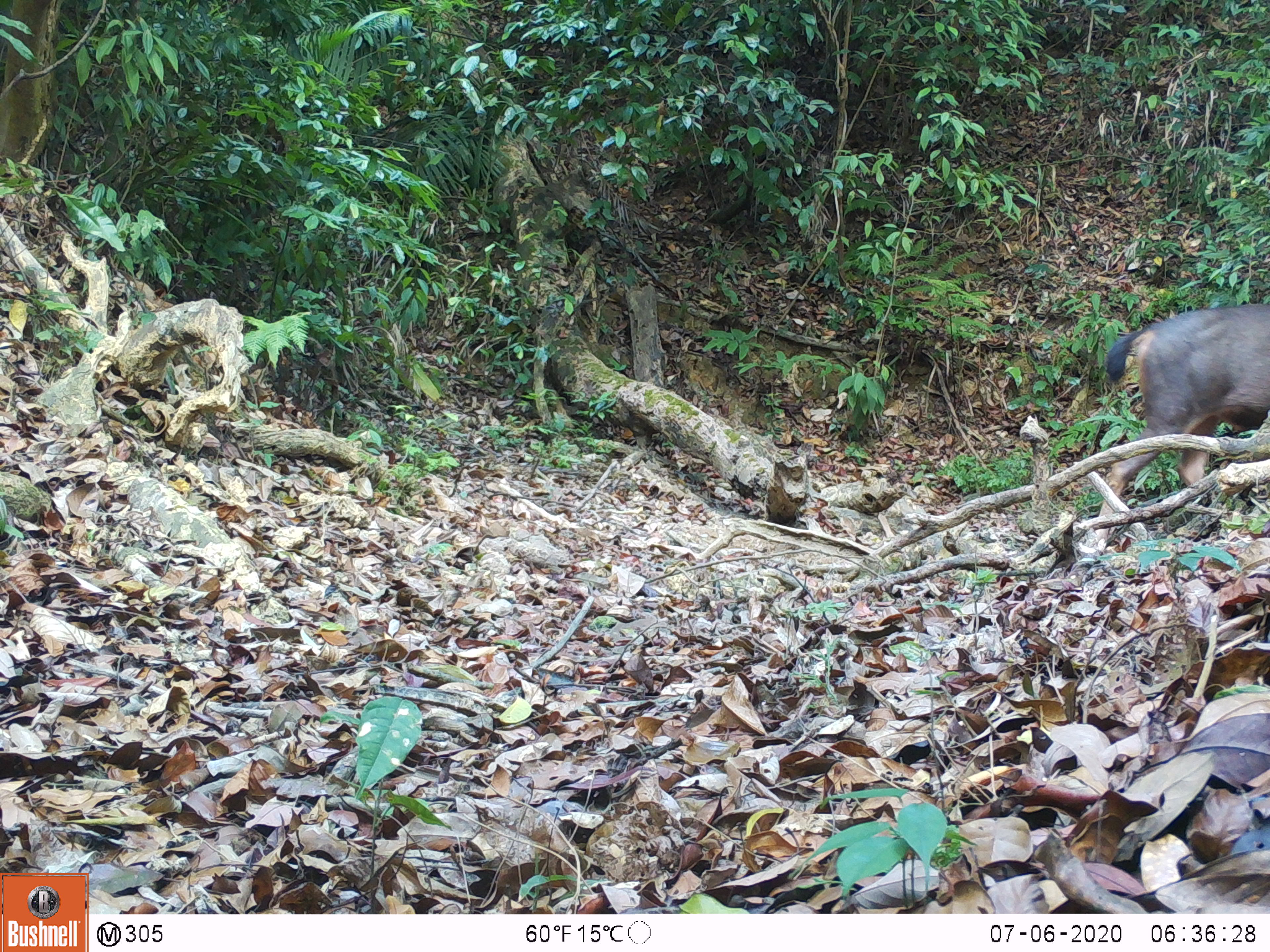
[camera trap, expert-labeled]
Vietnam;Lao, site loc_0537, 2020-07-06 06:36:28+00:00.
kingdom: Animalia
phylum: Chordata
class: Mammalia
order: Artiodactyla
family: Cervidae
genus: Rusa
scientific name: Rusa unicolor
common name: sambar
Sambar (Rusa unicolor). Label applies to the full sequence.